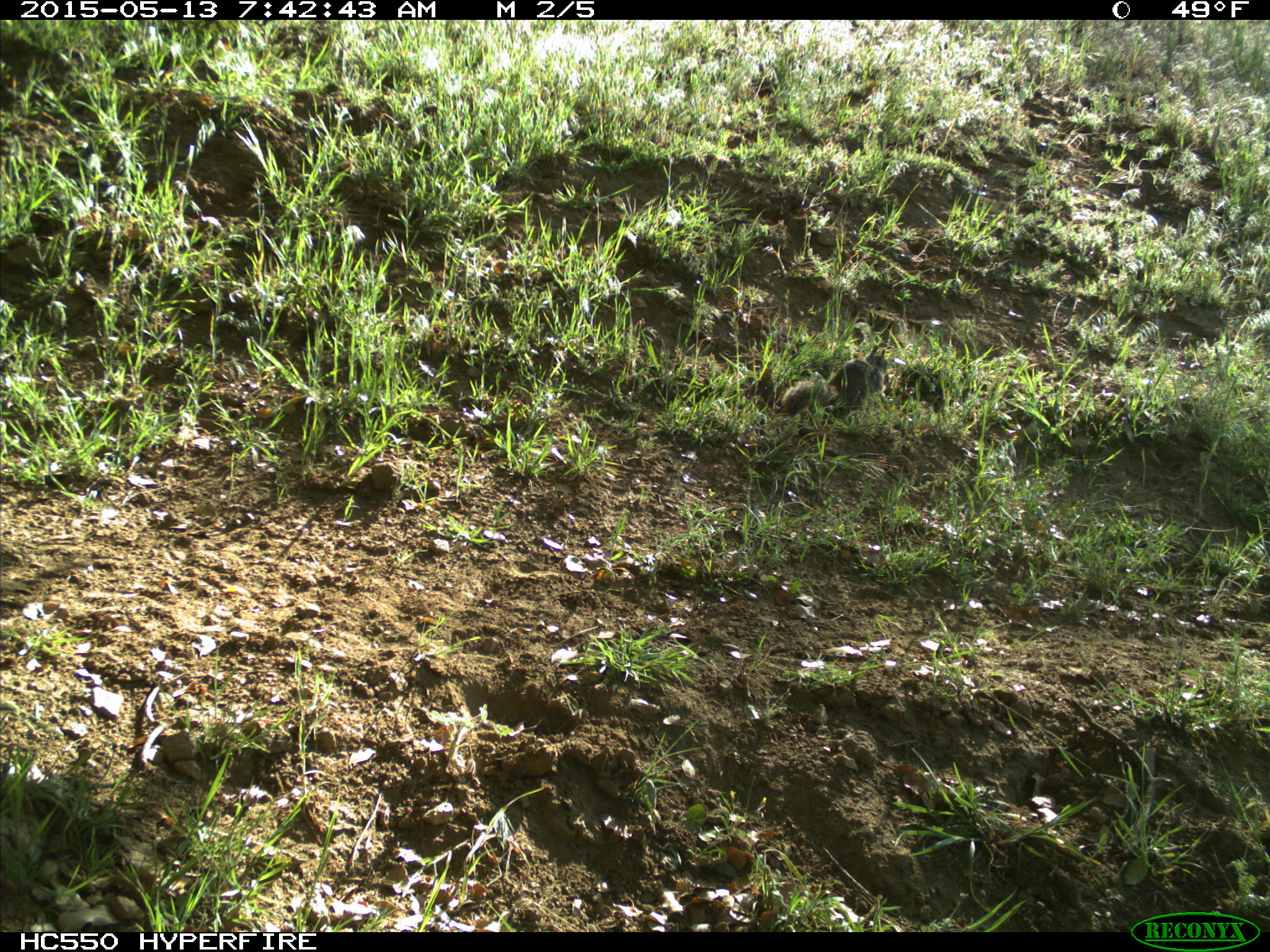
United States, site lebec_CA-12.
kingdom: Animalia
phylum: Chordata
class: Mammalia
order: Rodentia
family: Sciuridae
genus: Otospermophilus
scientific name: Otospermophilus beecheyi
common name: california ground squirrel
Otospermophilus beecheyi (california ground squirrel).